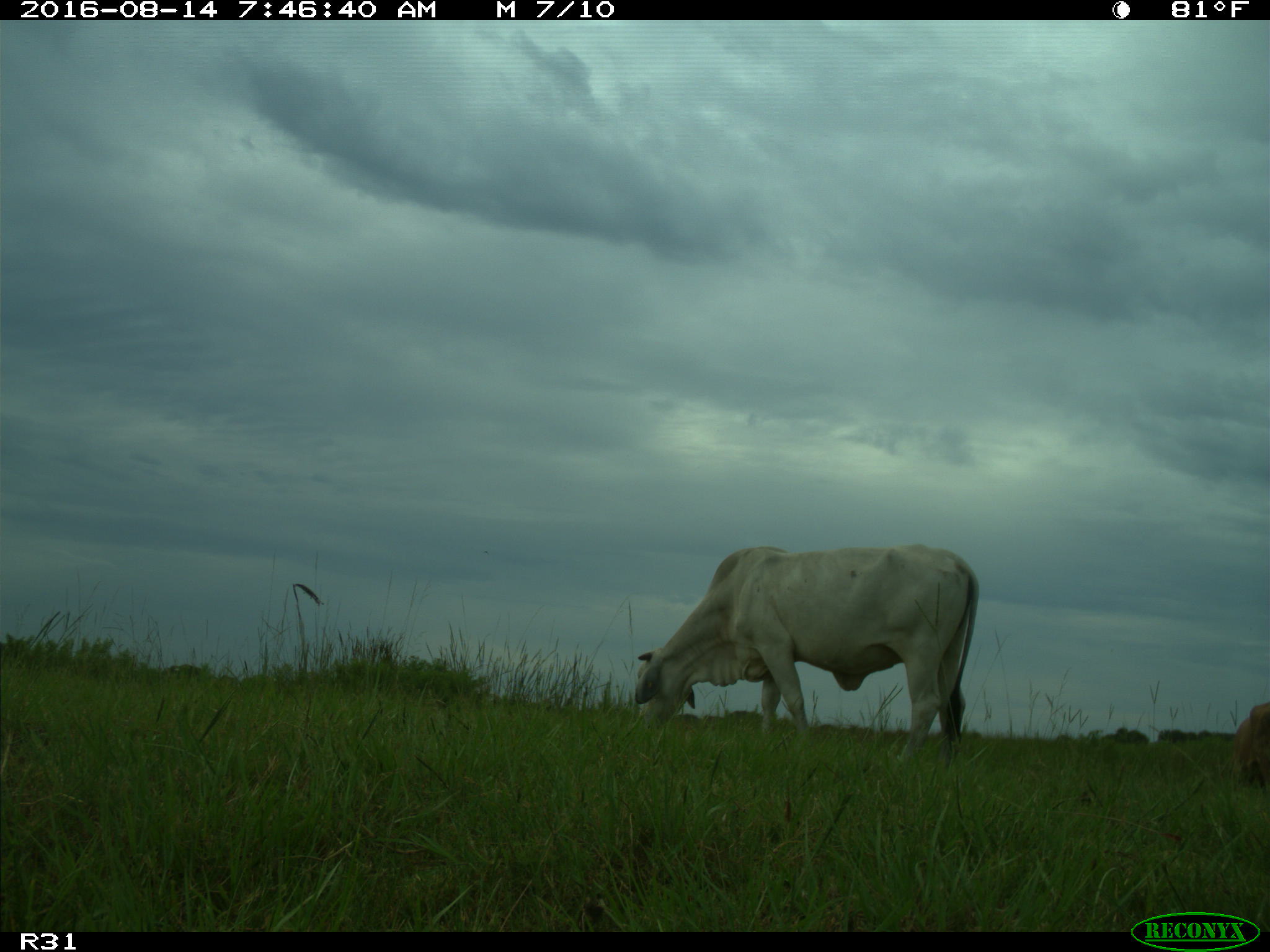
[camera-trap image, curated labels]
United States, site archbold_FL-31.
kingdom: Animalia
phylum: Chordata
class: Mammalia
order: Artiodactyla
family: Bovidae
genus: Bos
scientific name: Bos taurus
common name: domestic cow